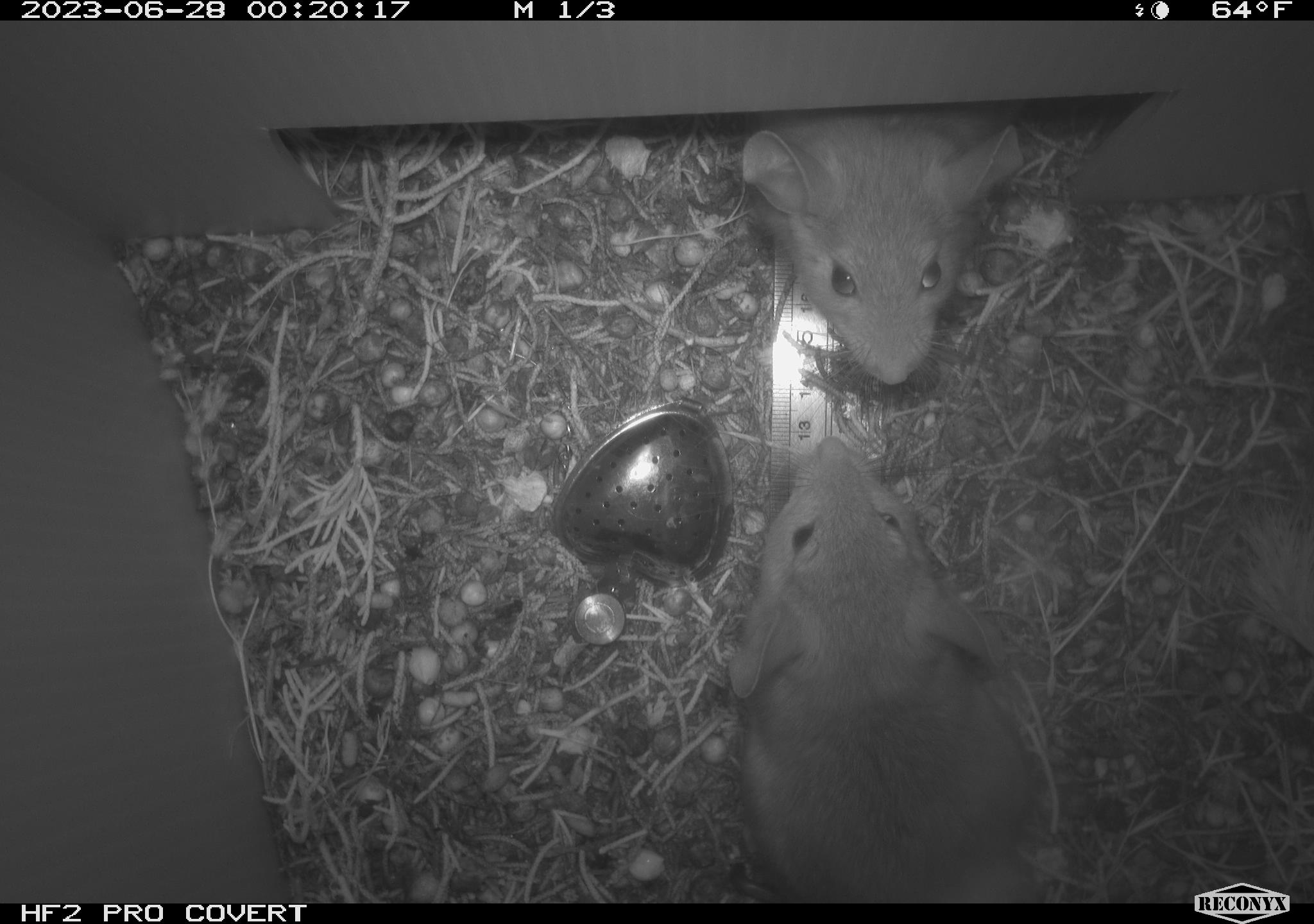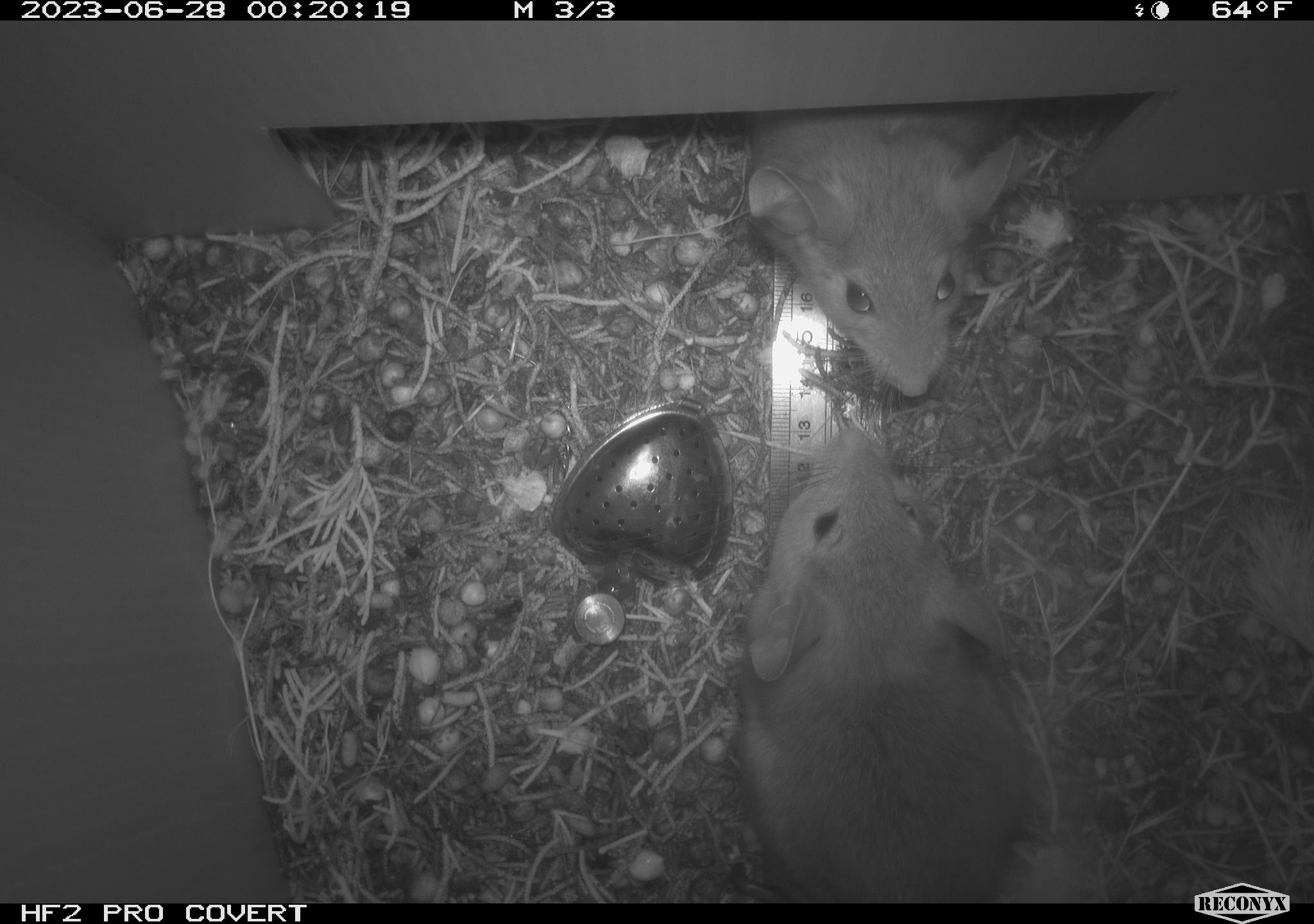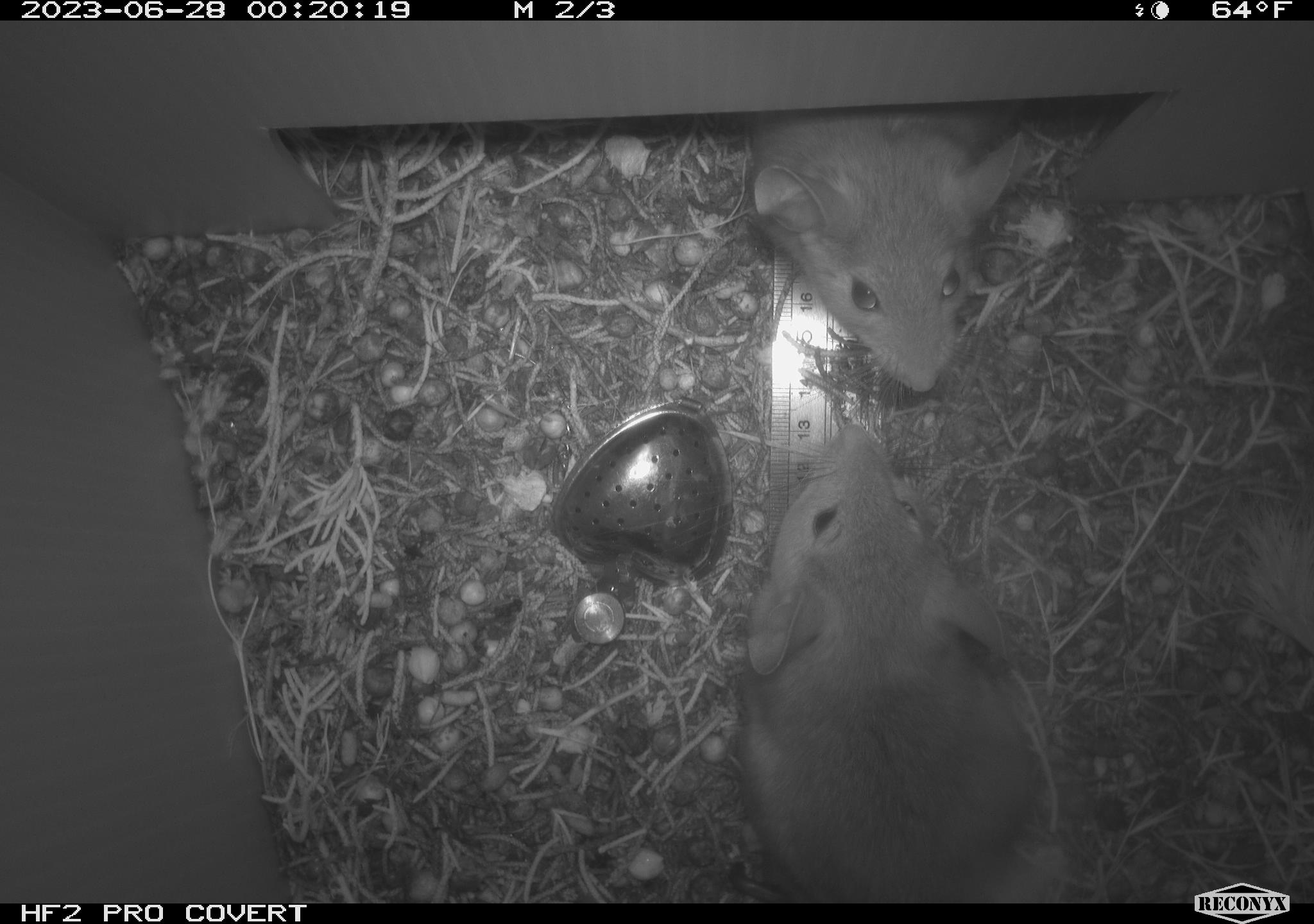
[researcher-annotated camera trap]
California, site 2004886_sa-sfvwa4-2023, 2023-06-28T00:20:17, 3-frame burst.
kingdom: Animalia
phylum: Chordata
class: Mammalia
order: Rodentia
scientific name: Rodentia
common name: mouse species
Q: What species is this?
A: Mouse species (Rodentia).